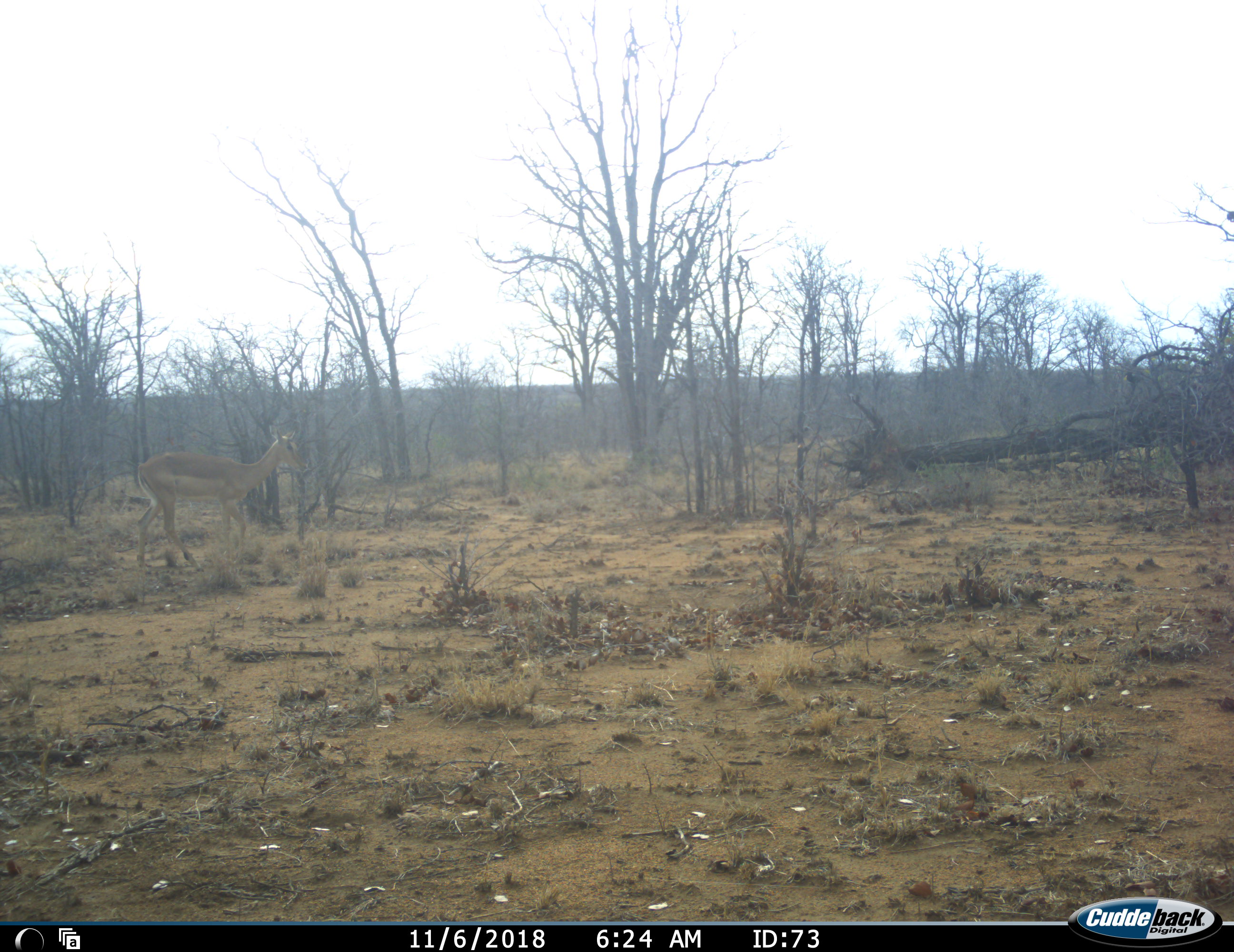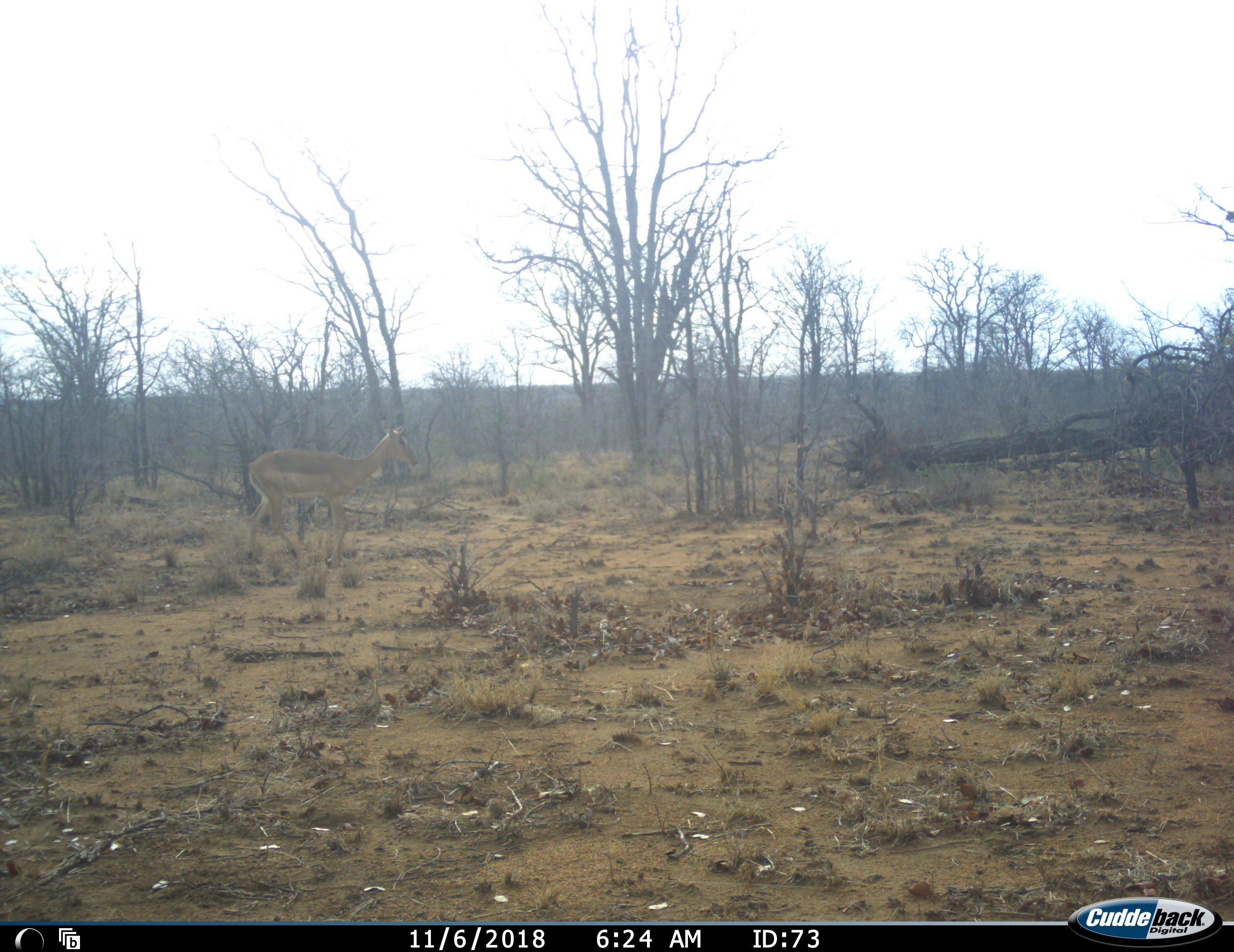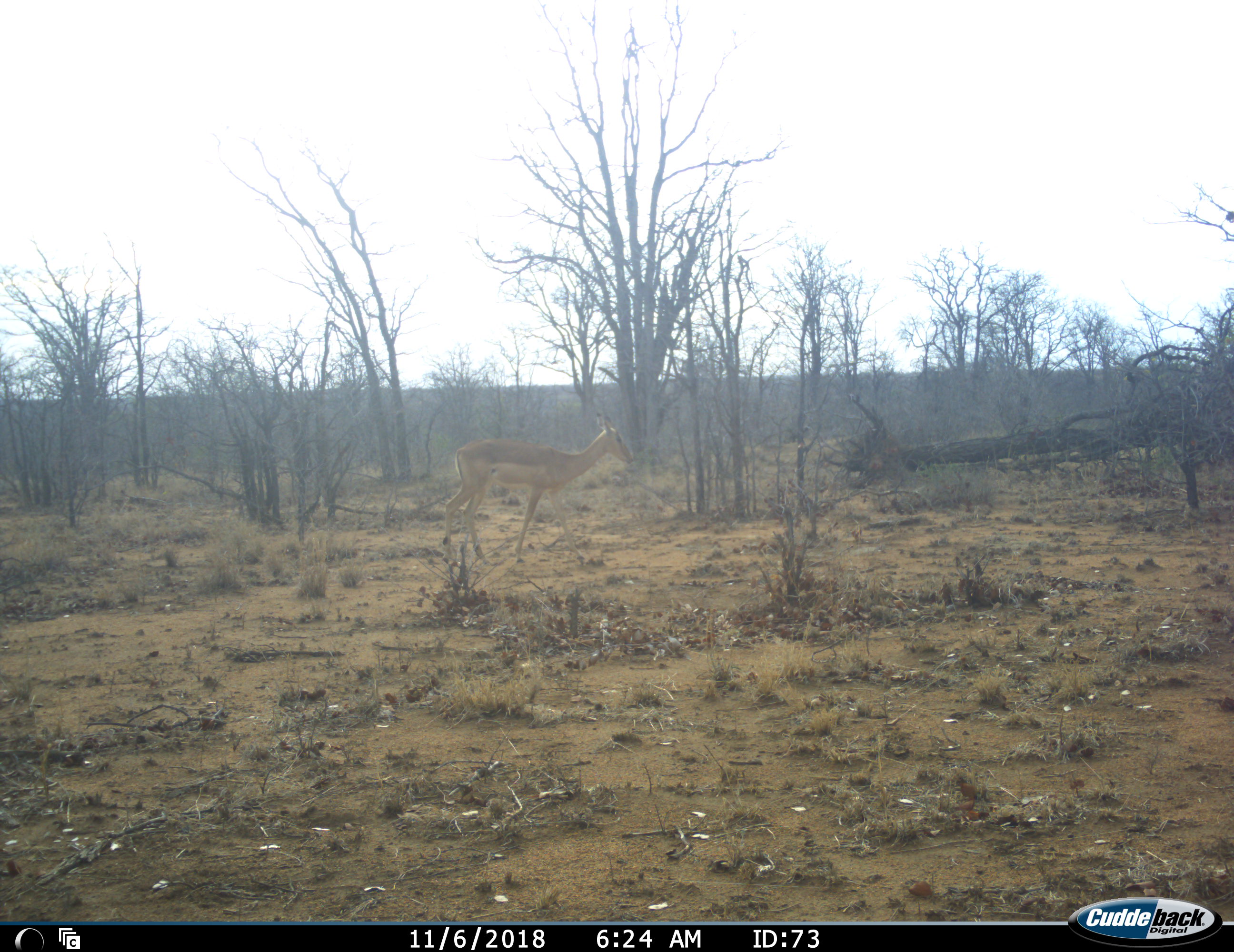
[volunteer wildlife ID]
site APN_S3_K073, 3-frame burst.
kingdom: Animalia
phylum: Chordata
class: Mammalia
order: Artiodactyla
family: Bovidae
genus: Aepyceros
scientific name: Aepyceros melampus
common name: impala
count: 1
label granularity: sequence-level